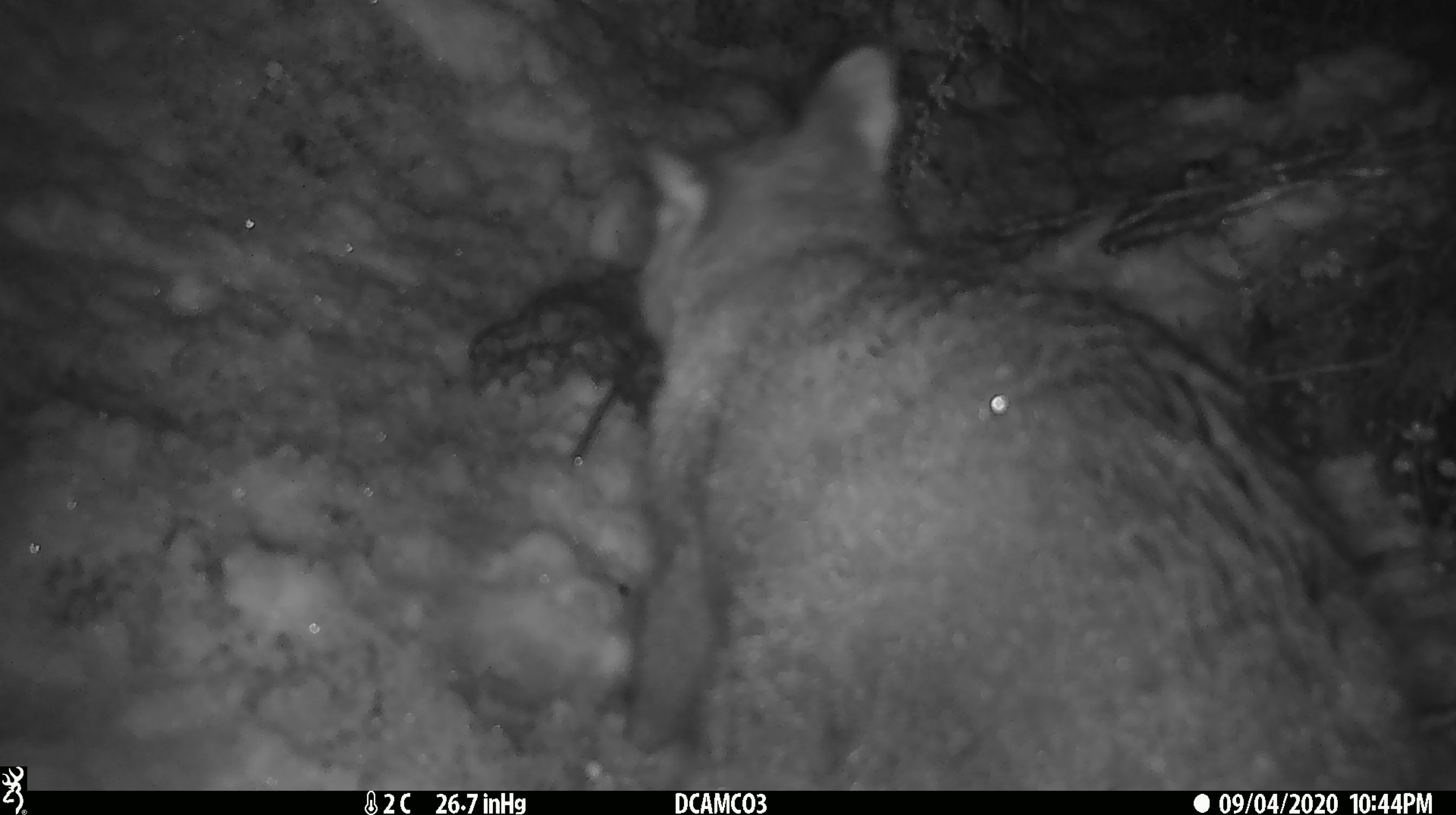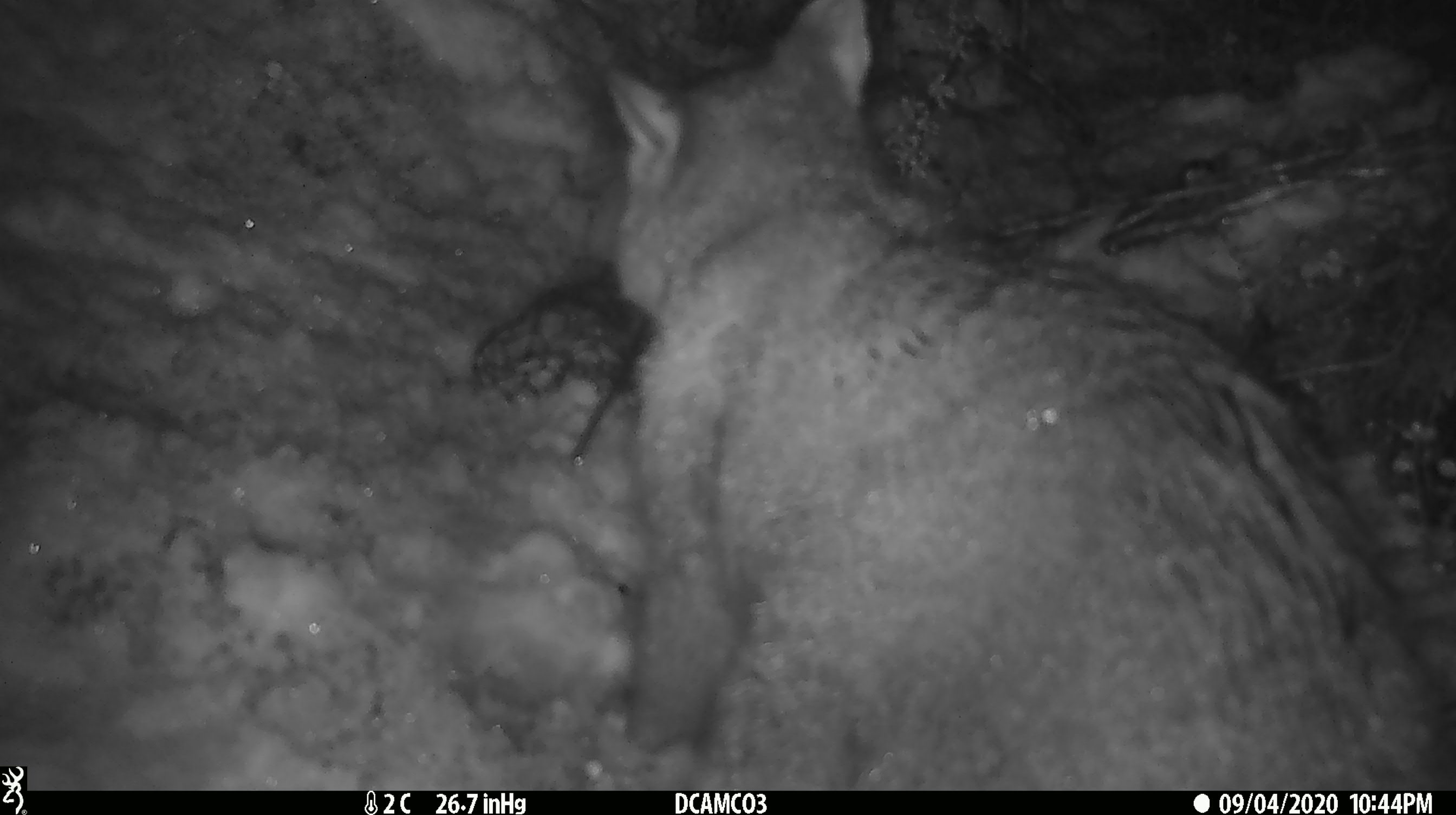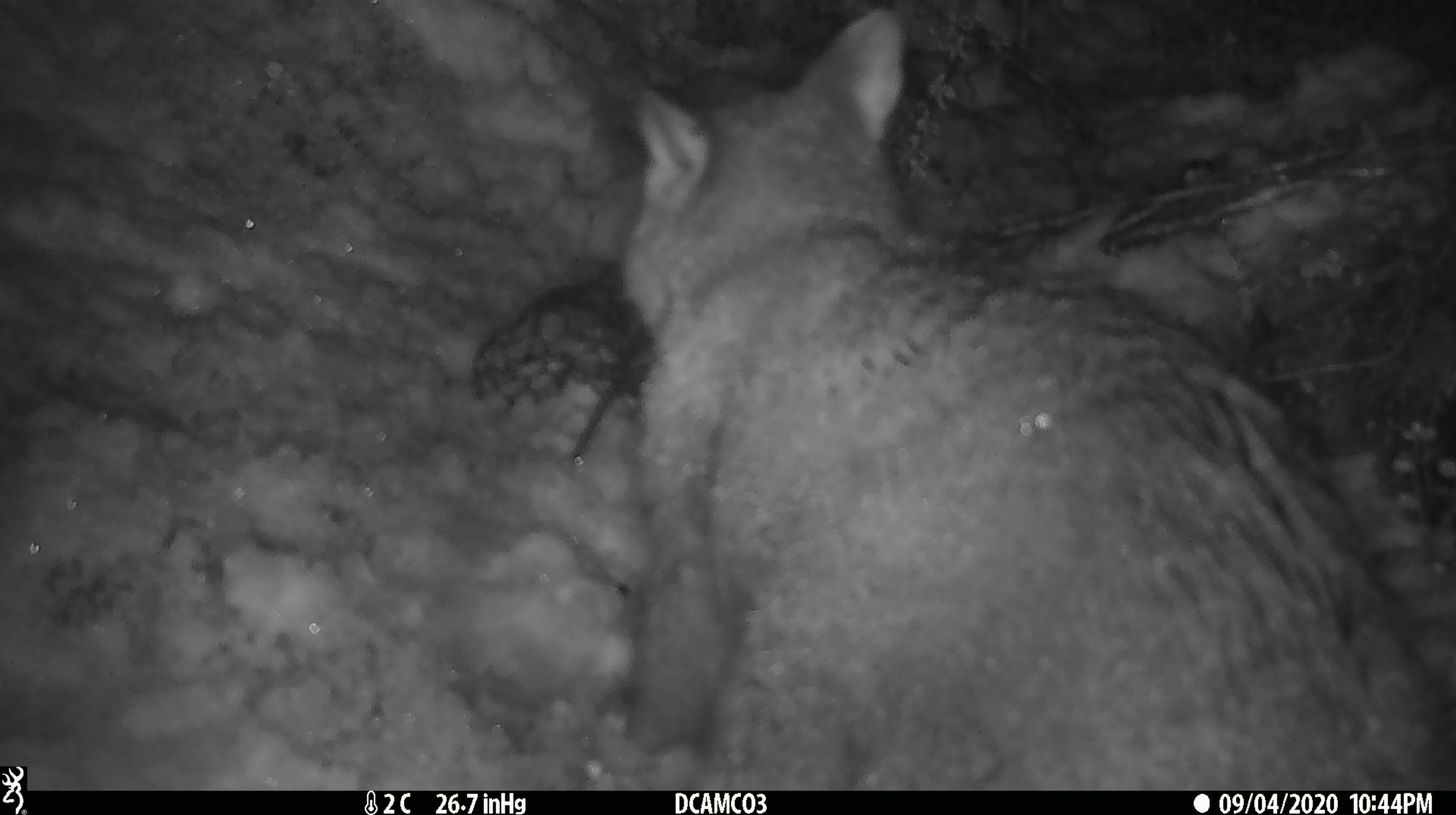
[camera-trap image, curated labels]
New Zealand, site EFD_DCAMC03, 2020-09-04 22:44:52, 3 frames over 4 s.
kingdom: Animalia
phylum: Chordata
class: Mammalia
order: Diprotodontia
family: Phalangeridae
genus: Trichosurus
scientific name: Trichosurus vulpecula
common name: common brushtail possum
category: possum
Possum (common brushtail possum) (Trichosurus vulpecula).